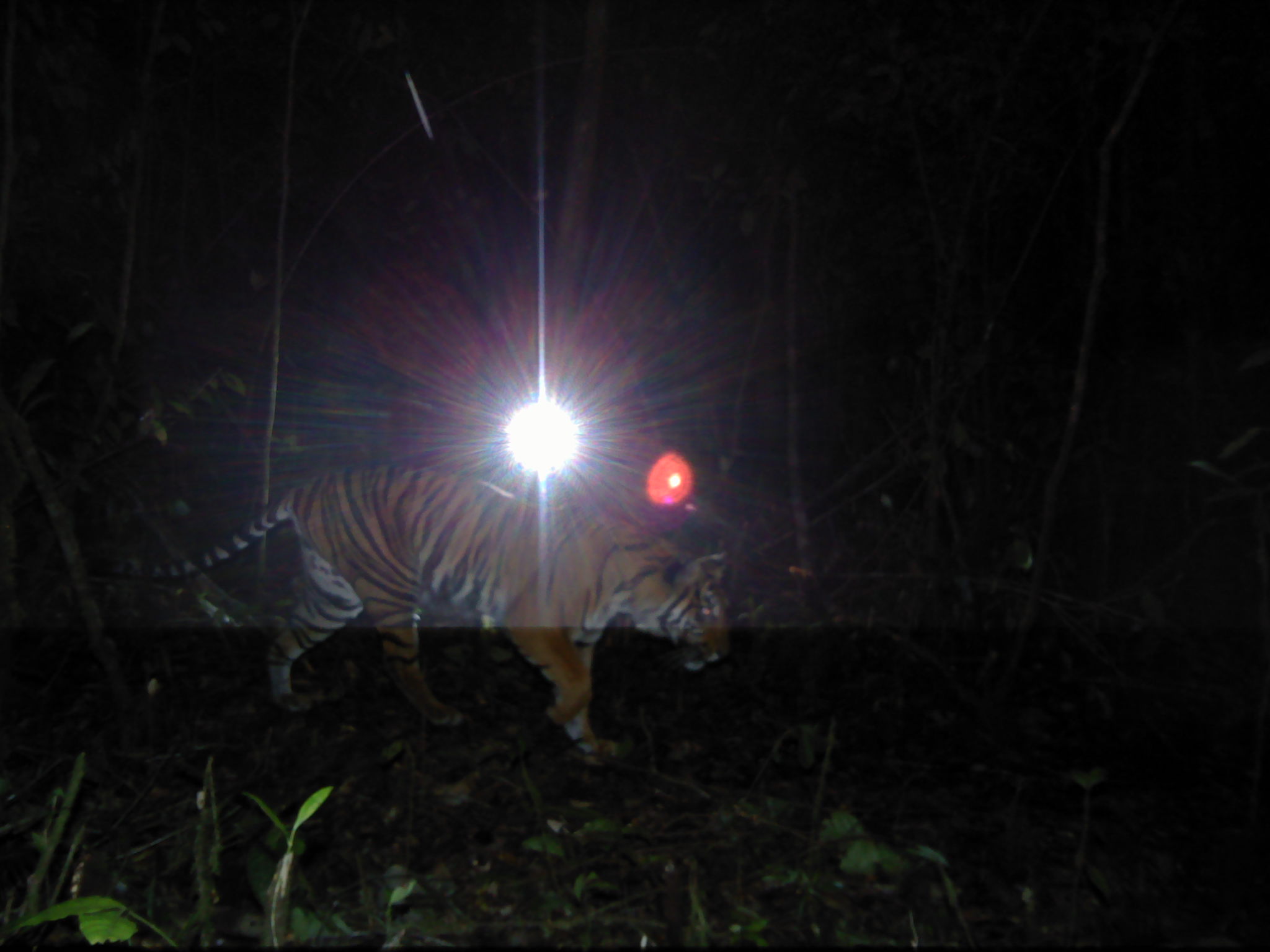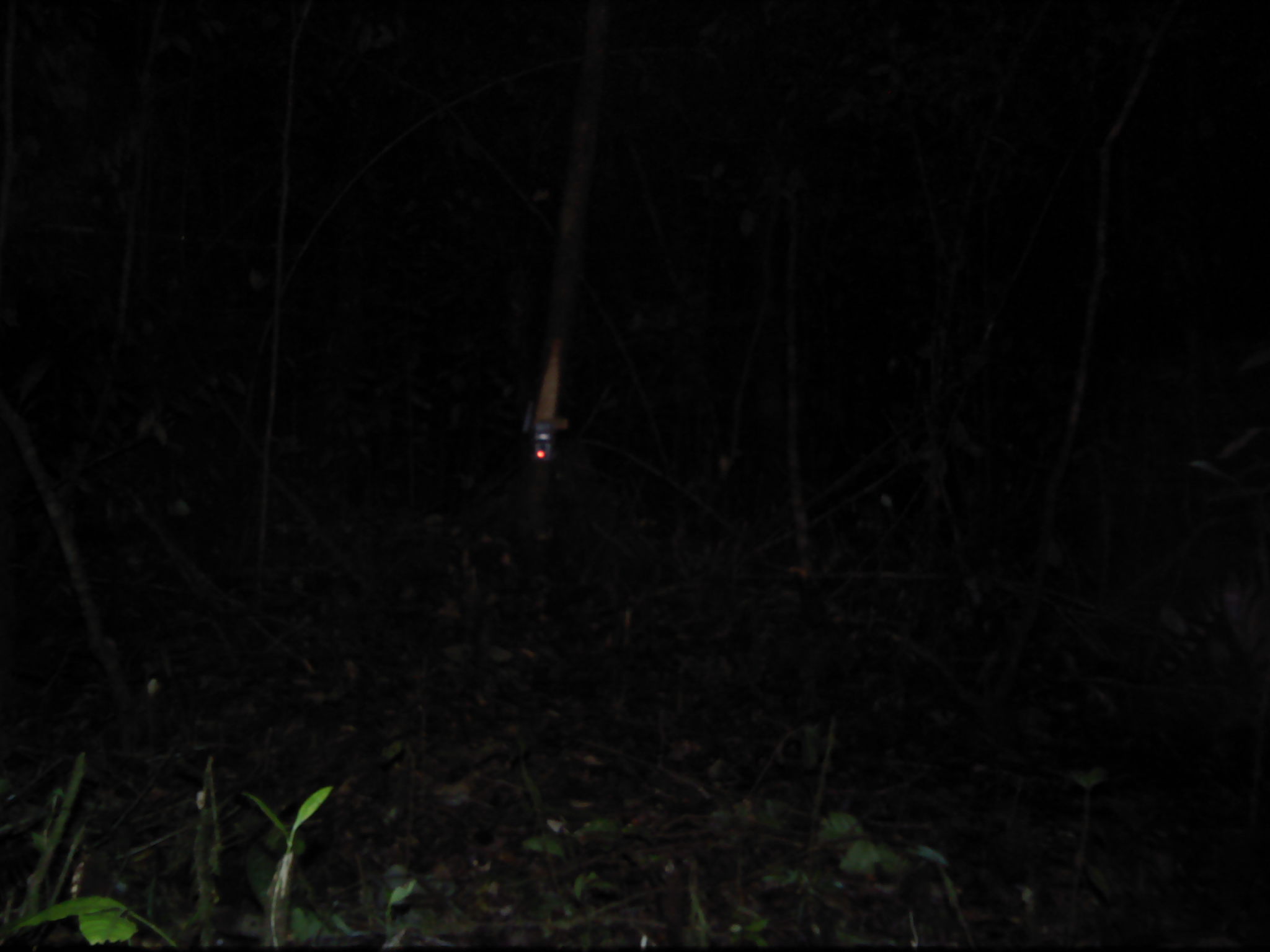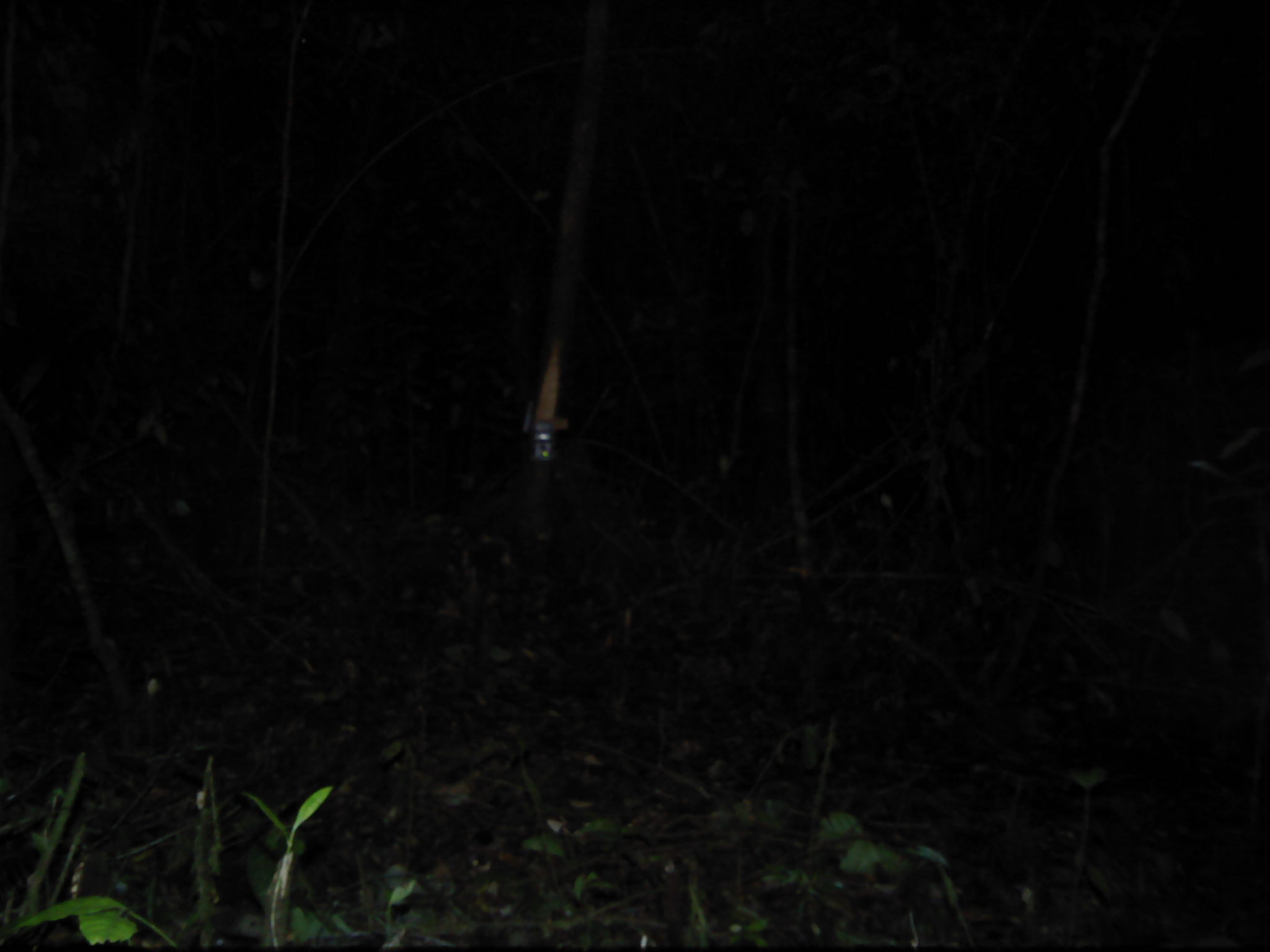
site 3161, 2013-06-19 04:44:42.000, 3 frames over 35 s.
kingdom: Animalia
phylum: Chordata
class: Mammalia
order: Carnivora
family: Felidae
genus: Panthera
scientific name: Panthera tigris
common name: tiger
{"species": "Panthera tigris (tiger)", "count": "1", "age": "adult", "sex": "female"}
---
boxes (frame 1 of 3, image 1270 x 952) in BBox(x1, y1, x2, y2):
panthera tigris: BBox(35, 459, 737, 763)